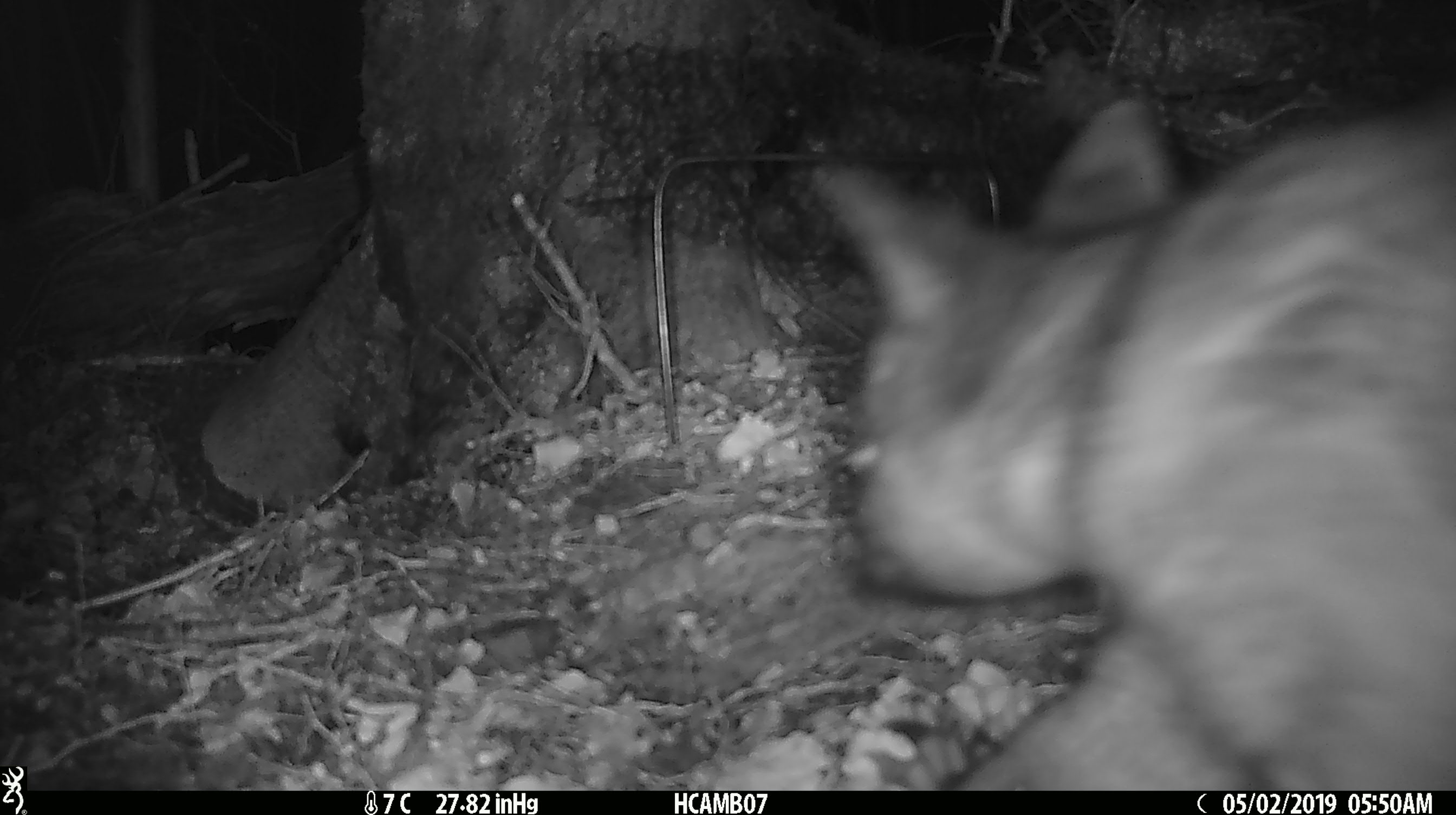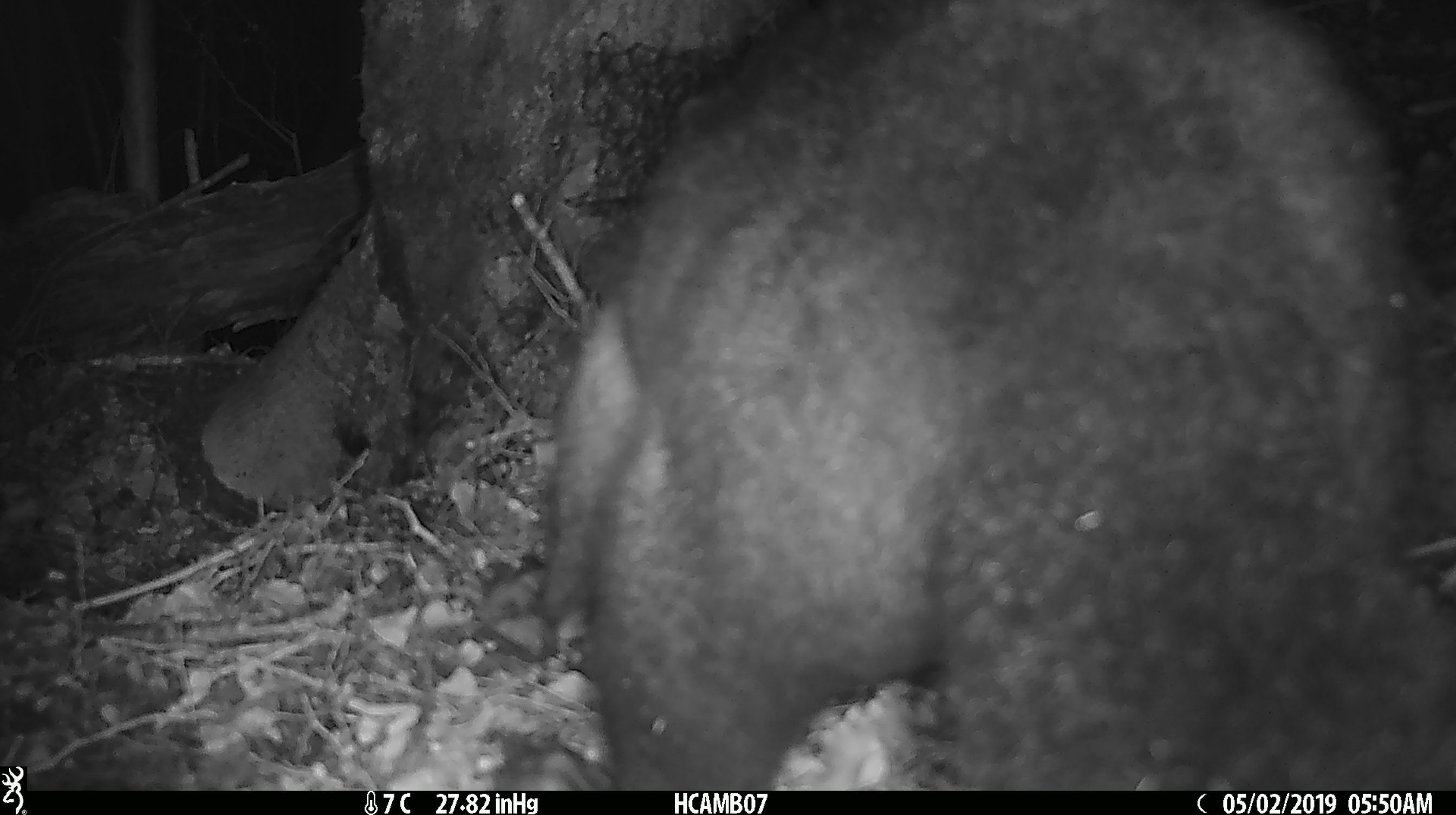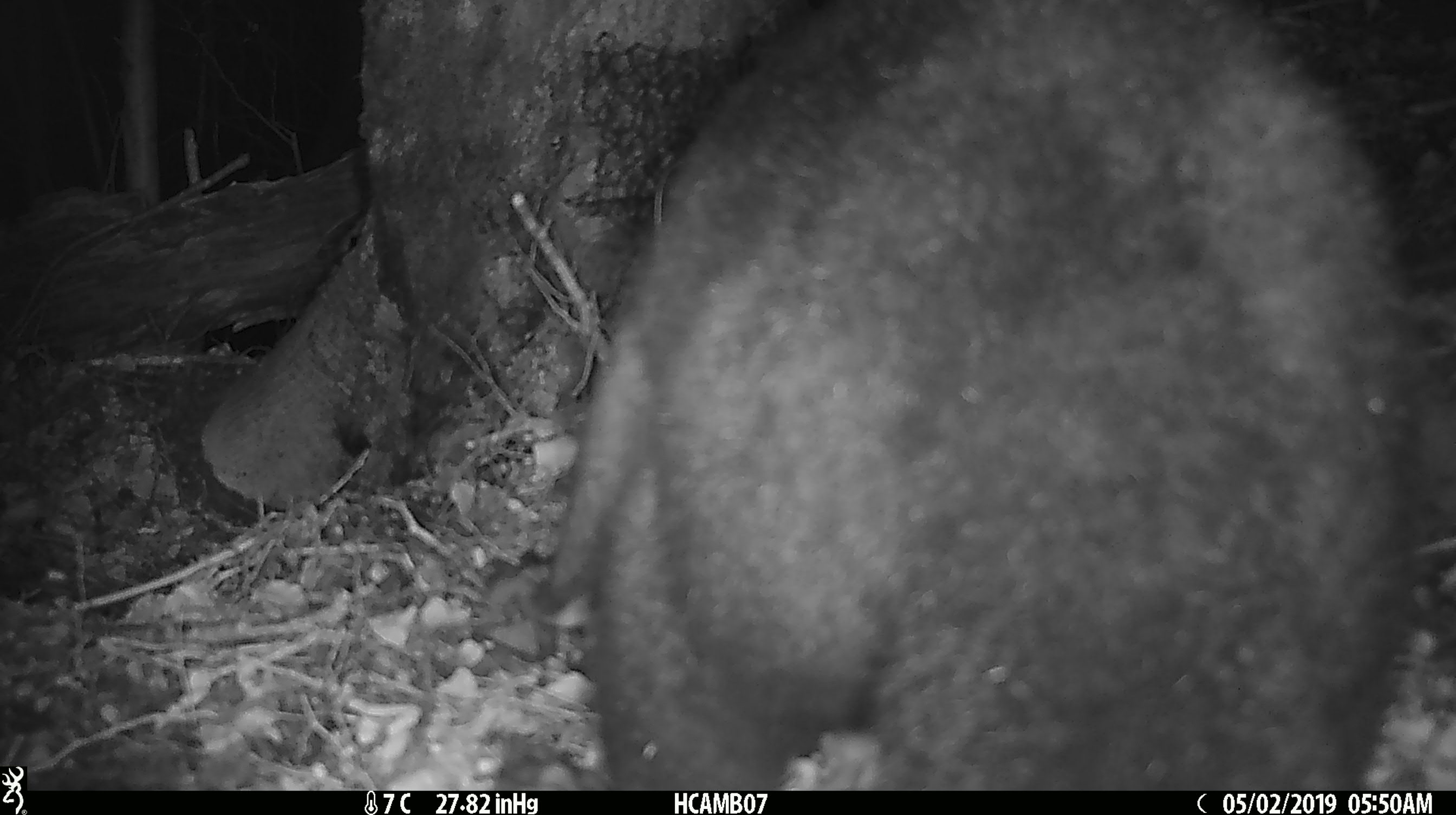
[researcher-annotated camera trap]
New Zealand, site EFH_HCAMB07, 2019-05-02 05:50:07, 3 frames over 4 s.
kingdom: Animalia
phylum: Chordata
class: Mammalia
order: Diprotodontia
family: Phalangeridae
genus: Trichosurus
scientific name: Trichosurus vulpecula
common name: common brushtail possum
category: possum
Possum (common brushtail possum) (Trichosurus vulpecula).